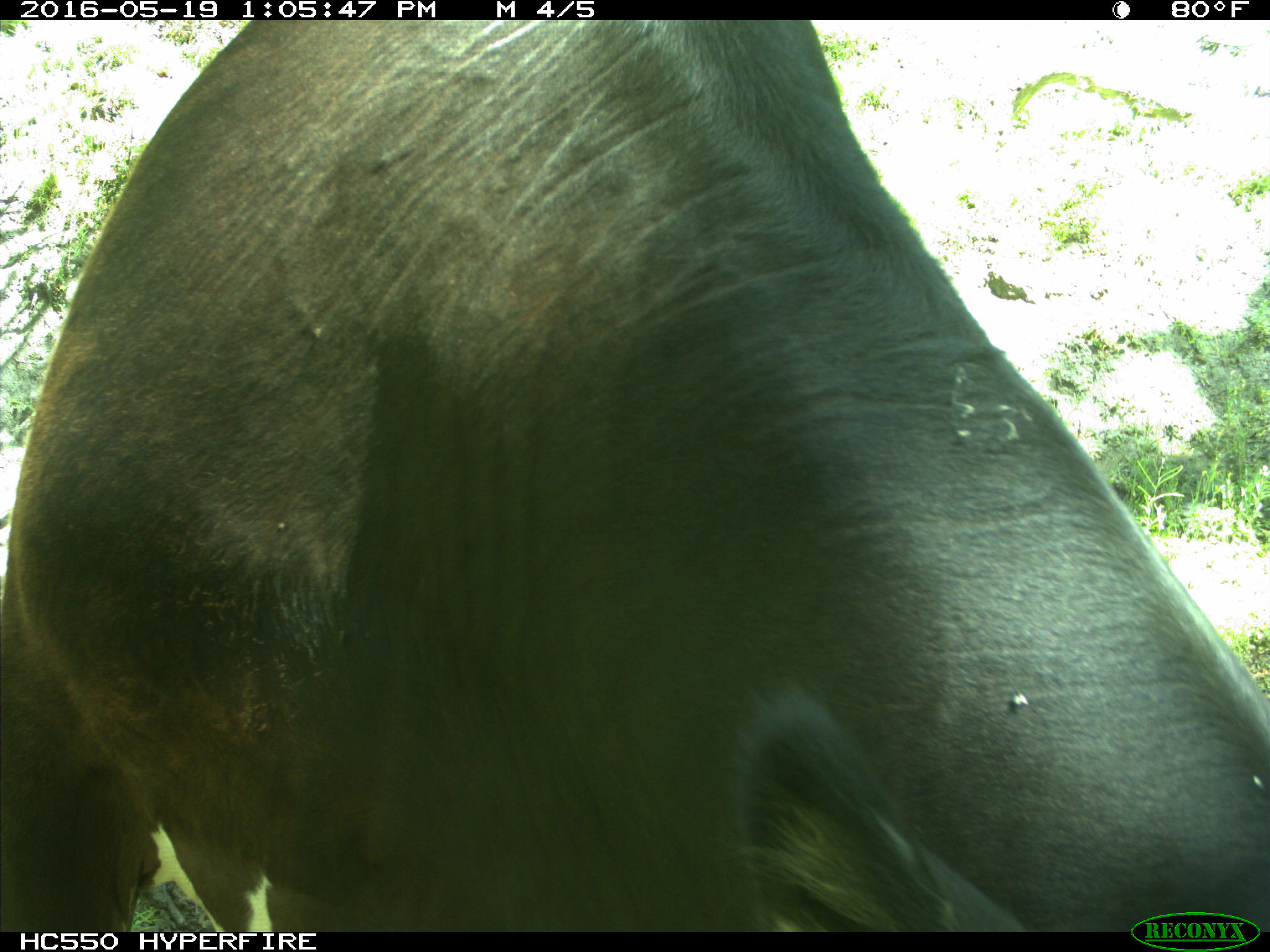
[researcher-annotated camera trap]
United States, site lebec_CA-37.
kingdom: Animalia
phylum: Chordata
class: Mammalia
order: Artiodactyla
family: Bovidae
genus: Bos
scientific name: Bos taurus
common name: domestic cow